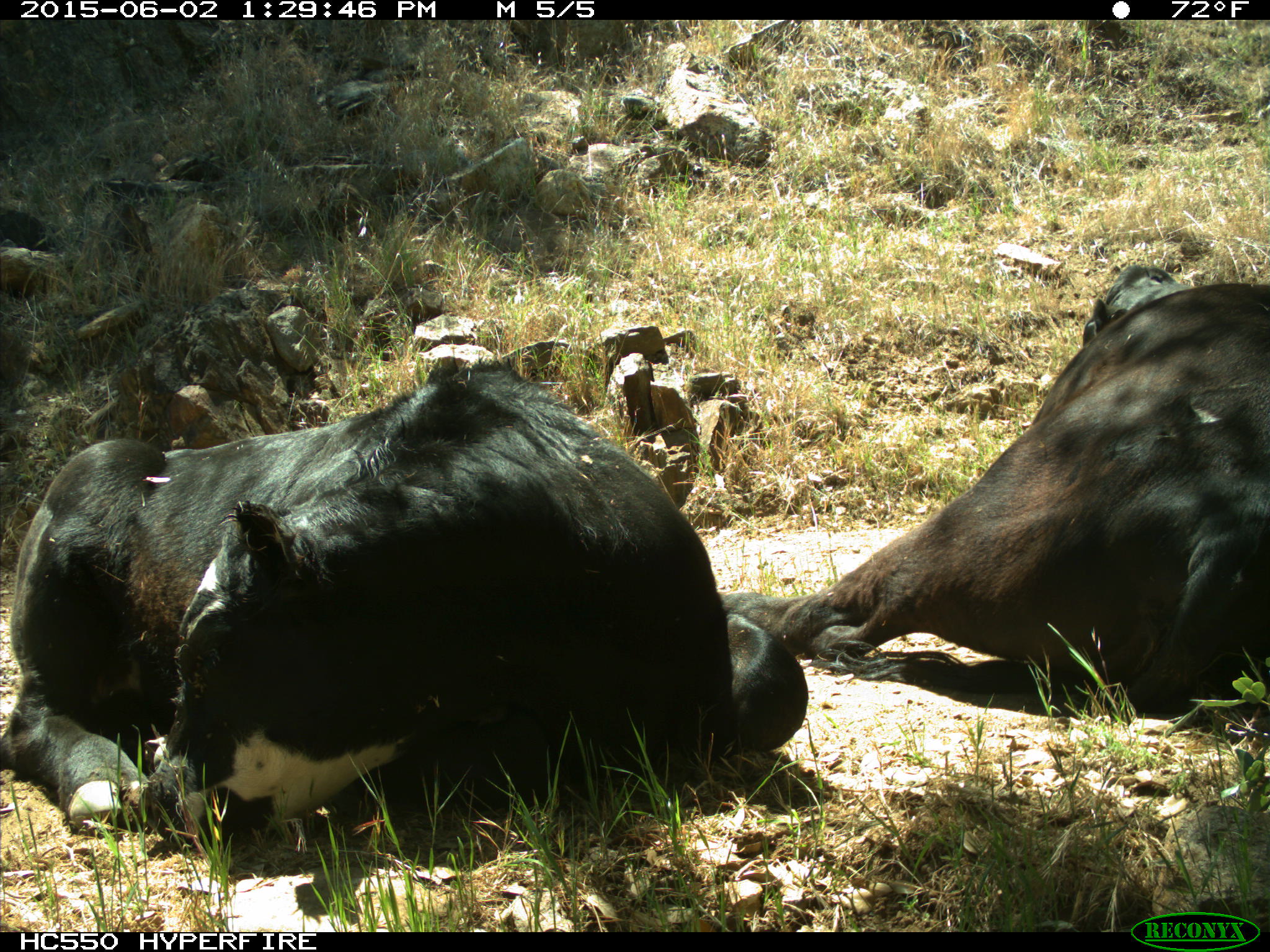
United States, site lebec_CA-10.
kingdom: Animalia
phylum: Chordata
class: Mammalia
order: Artiodactyla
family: Bovidae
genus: Bos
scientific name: Bos taurus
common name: domestic cow